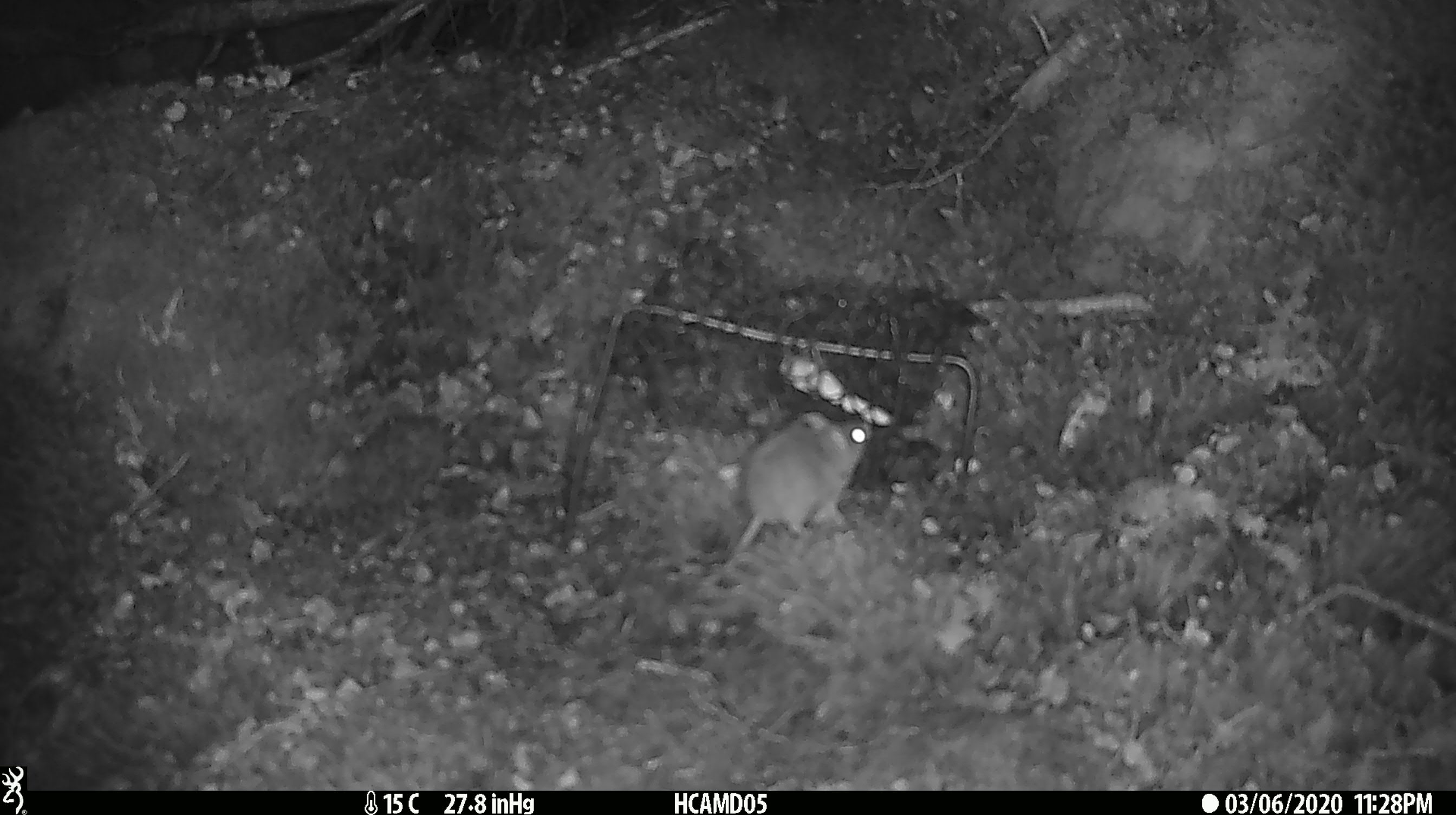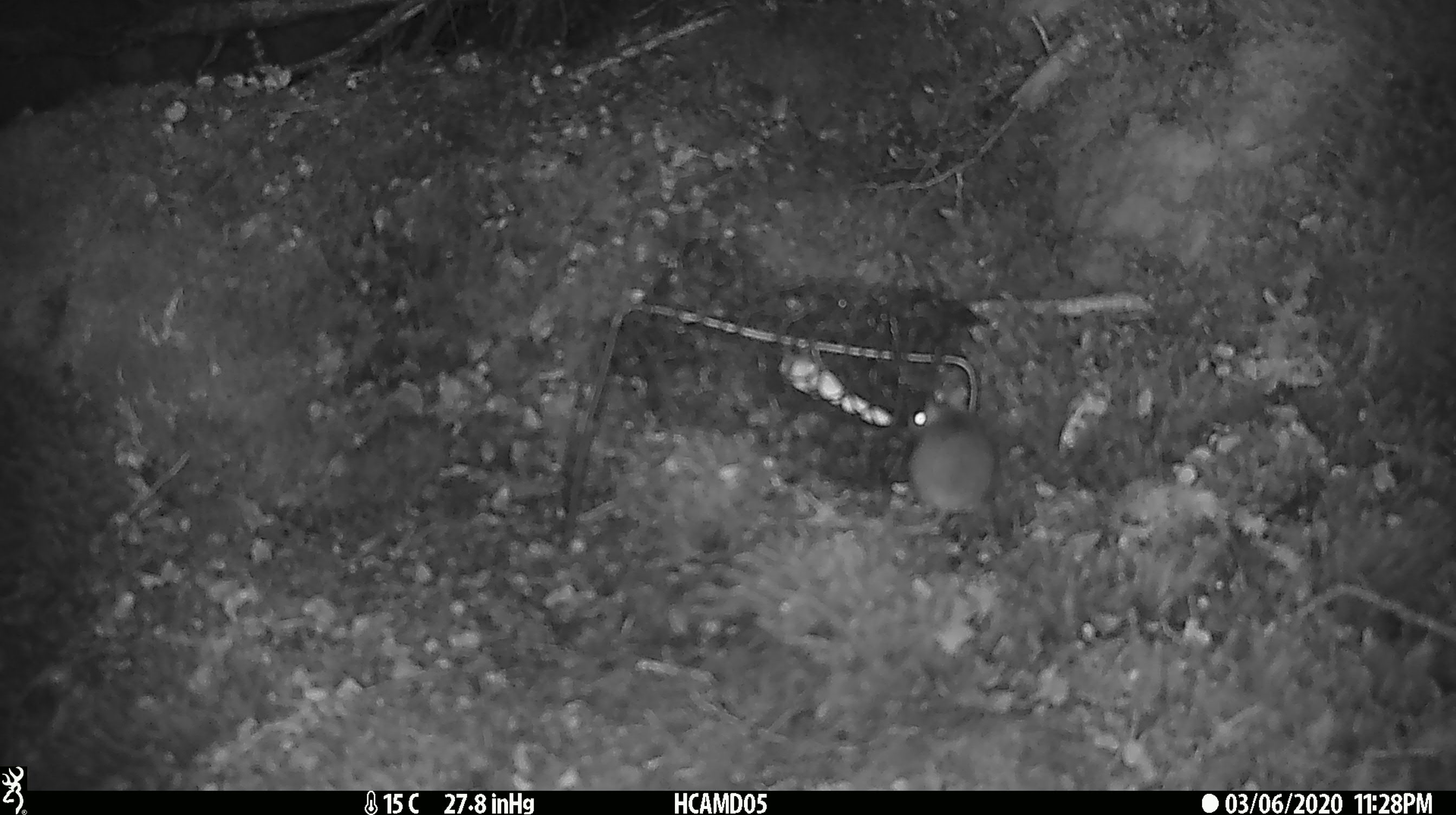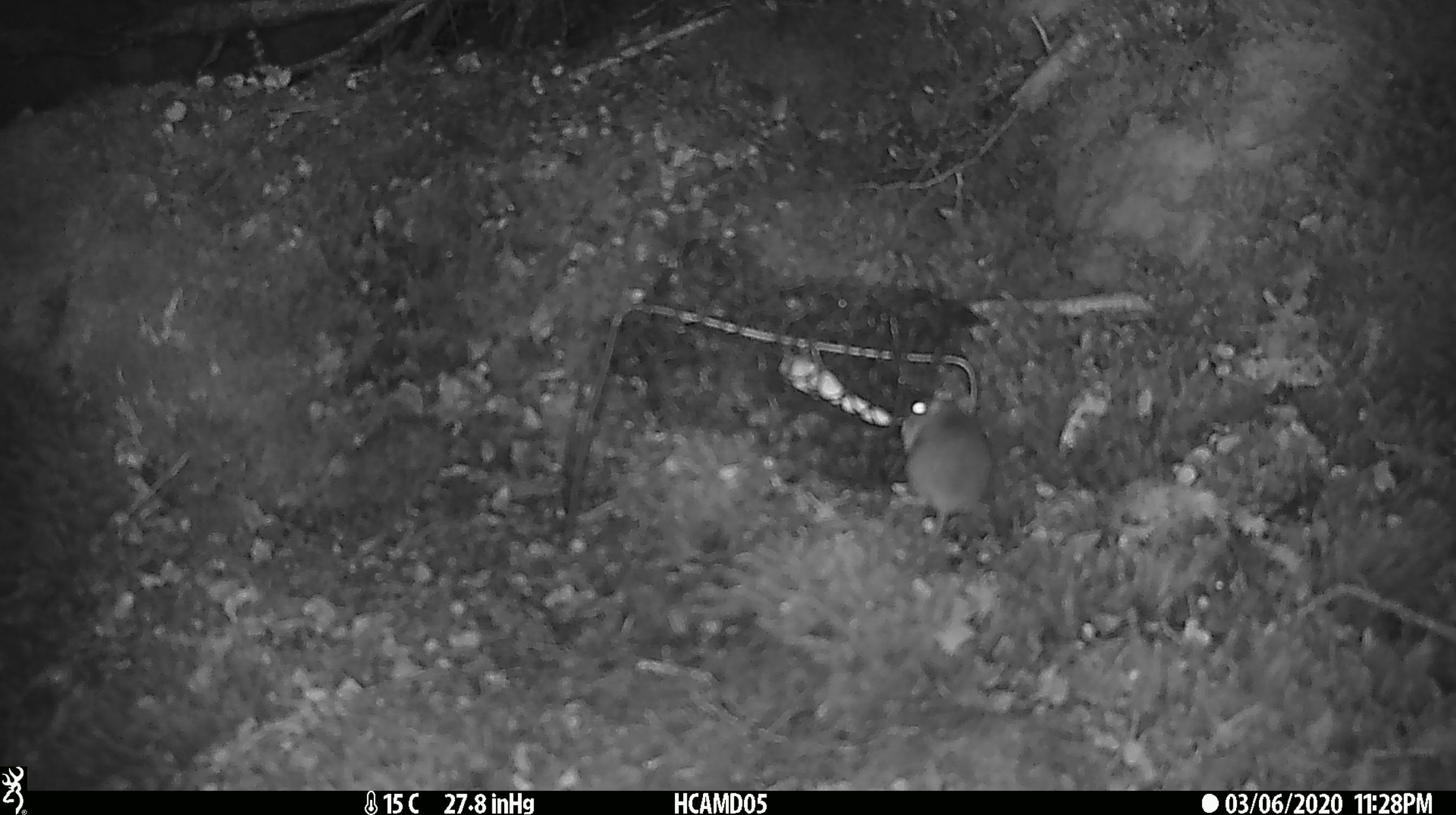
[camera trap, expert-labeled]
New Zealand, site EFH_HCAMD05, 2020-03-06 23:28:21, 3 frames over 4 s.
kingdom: Animalia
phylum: Chordata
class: Mammalia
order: Rodentia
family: Muridae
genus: Mus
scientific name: Mus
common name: mouse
Mouse (Mus).